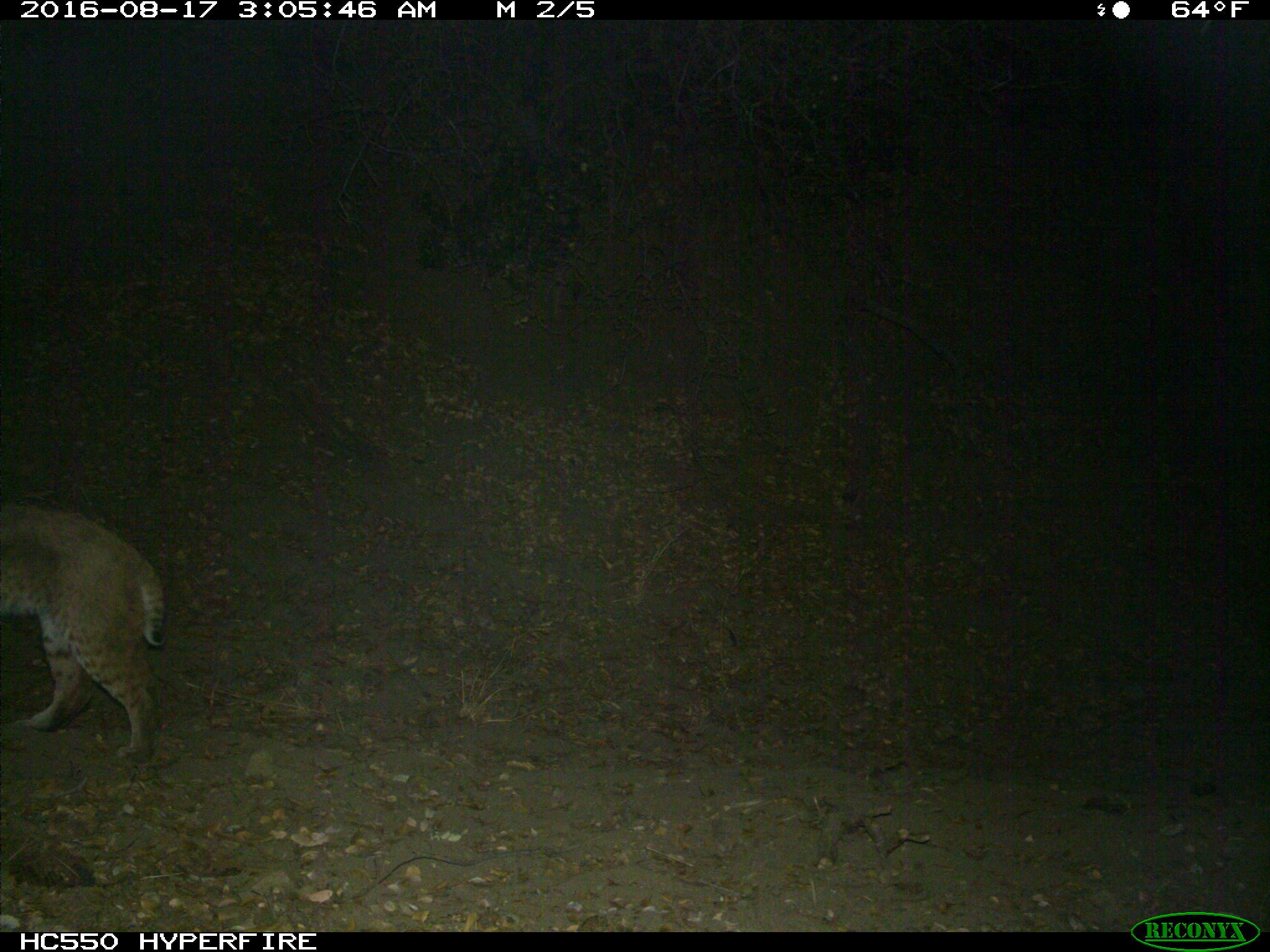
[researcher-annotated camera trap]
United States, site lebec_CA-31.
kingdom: Animalia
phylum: Chordata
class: Mammalia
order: Carnivora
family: Felidae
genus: Lynx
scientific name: Lynx rufus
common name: bobcat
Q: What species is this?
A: Lynx rufus (bobcat).